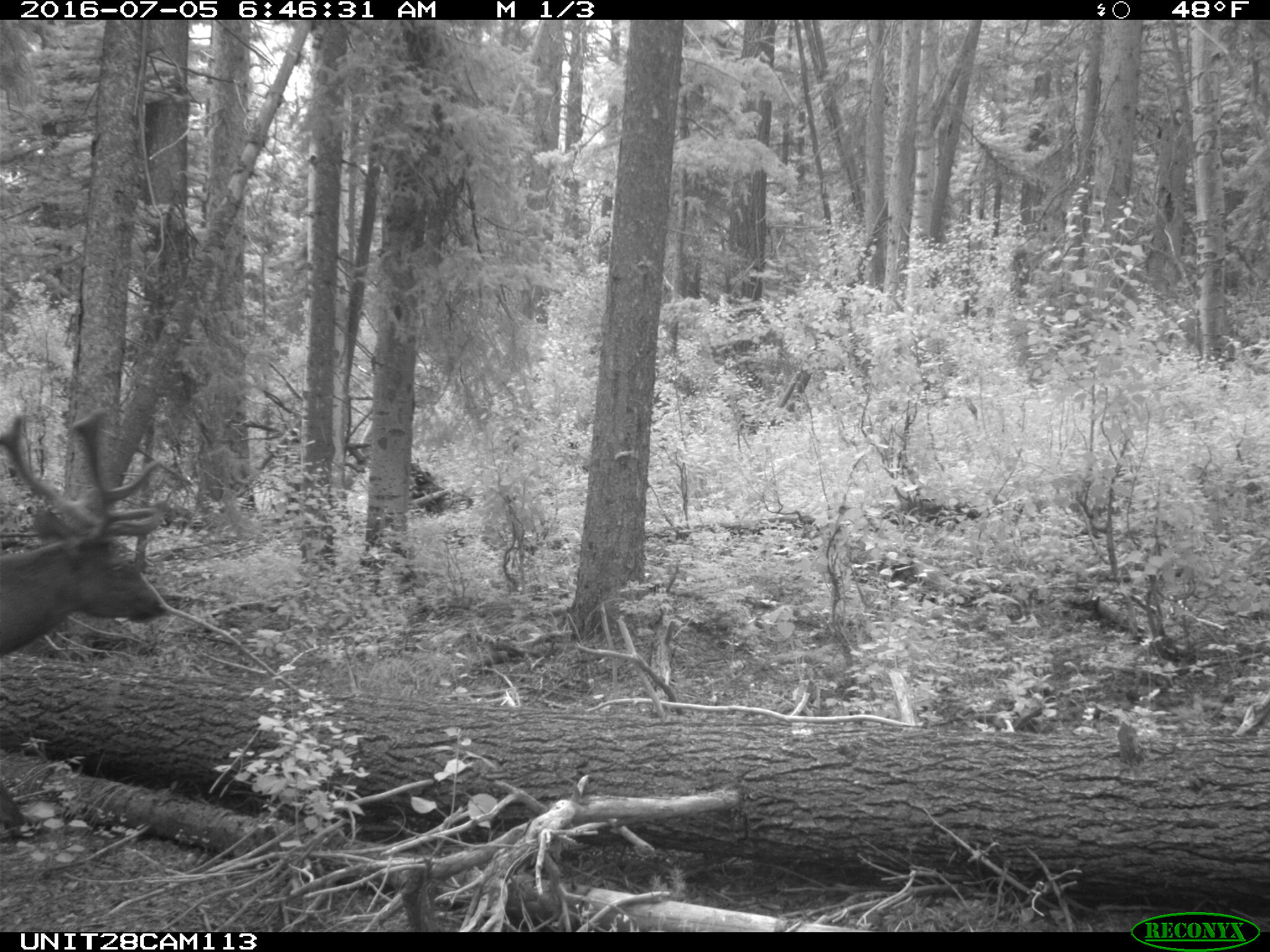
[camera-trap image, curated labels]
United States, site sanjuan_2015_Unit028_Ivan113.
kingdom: Animalia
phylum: Chordata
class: Mammalia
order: Artiodactyla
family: Cervidae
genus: Cervus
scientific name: Cervus elaphus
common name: red deer